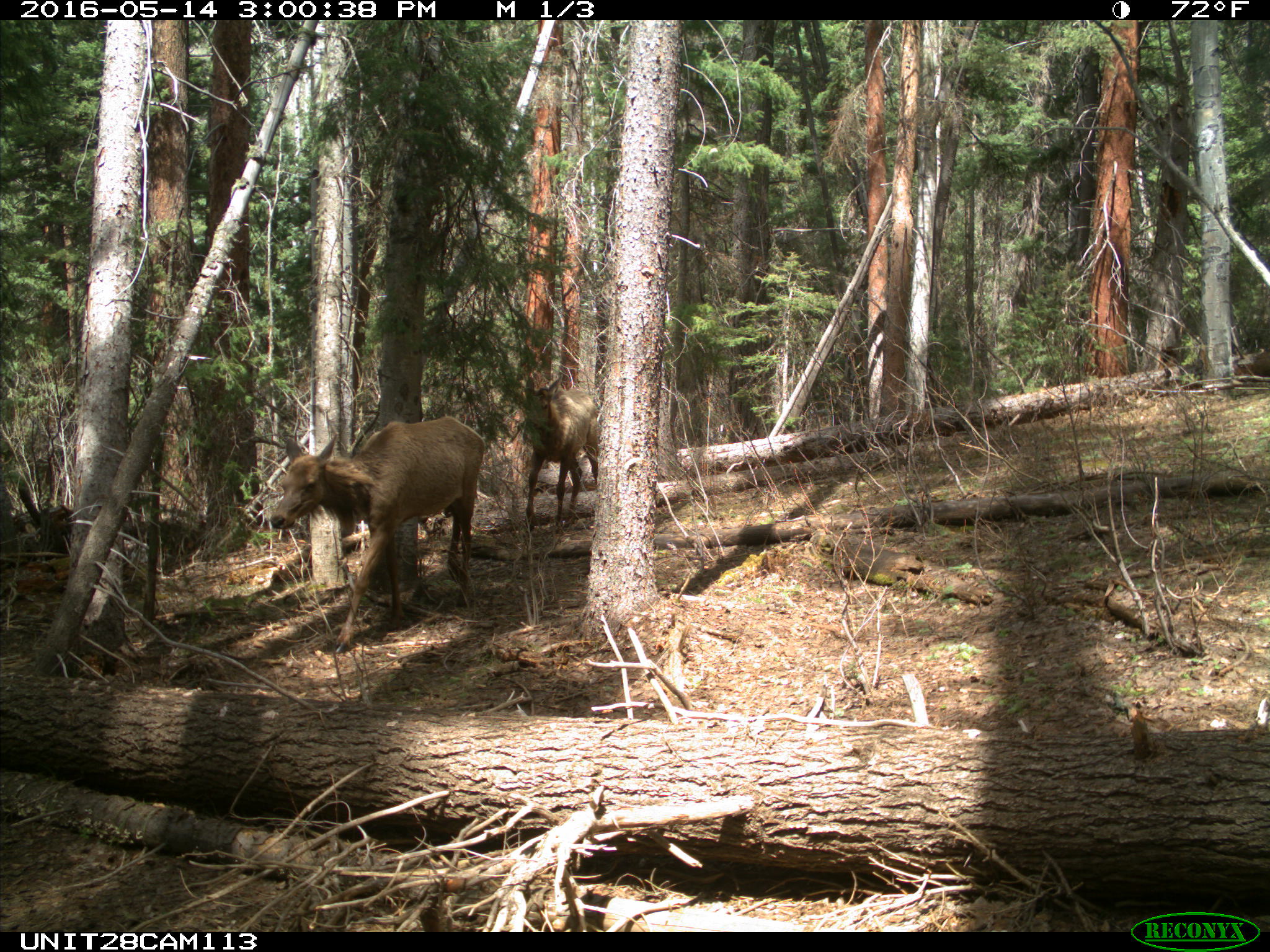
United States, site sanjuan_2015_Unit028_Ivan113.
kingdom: Animalia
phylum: Chordata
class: Mammalia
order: Artiodactyla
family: Cervidae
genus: Cervus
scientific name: Cervus elaphus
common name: red deer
Cervus elaphus (red deer).